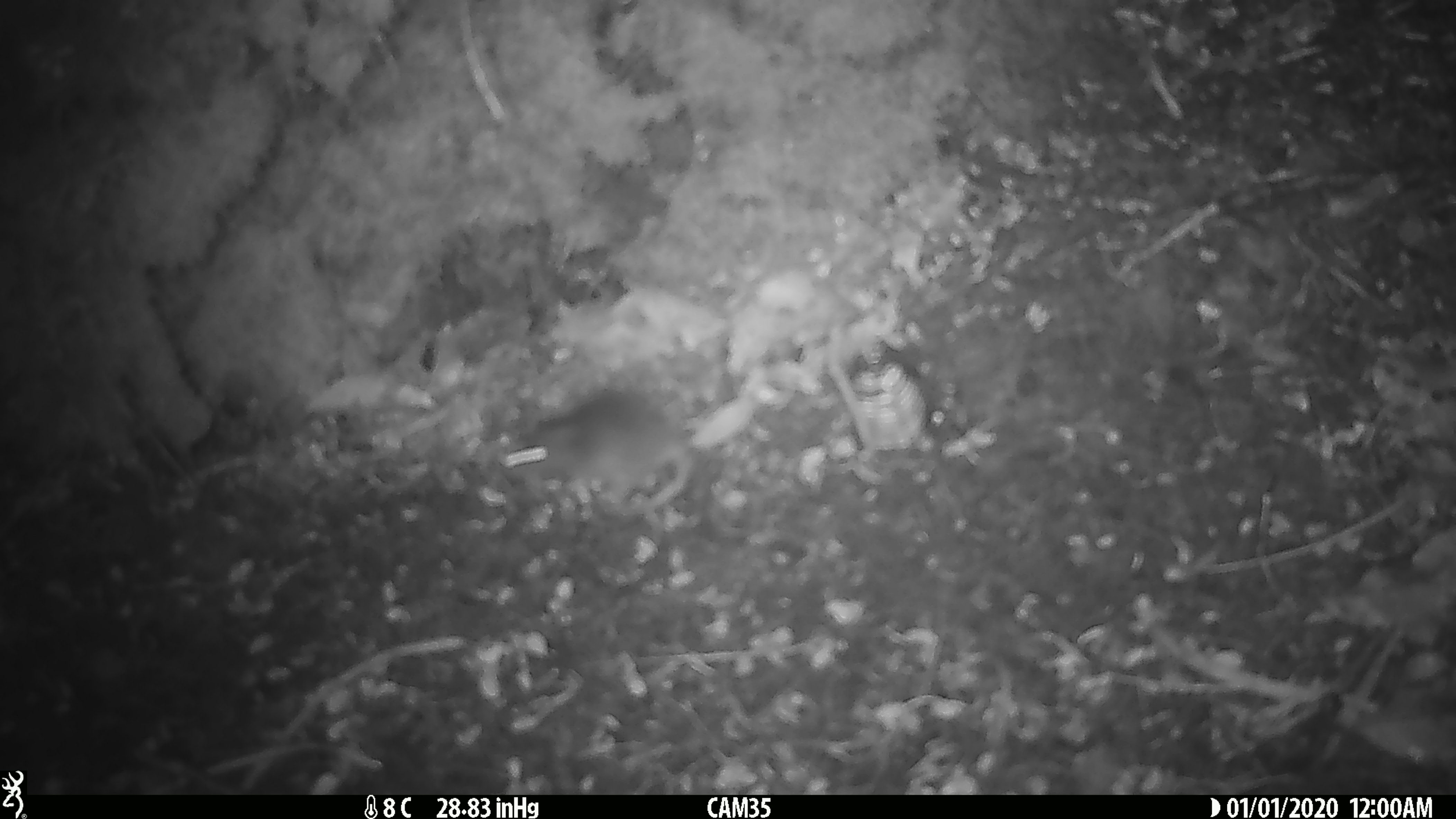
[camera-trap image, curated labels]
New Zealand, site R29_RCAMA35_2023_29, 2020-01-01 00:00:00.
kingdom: Animalia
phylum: Chordata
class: Mammalia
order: Rodentia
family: Muridae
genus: Mus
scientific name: Mus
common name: mouse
Mouse (Mus).